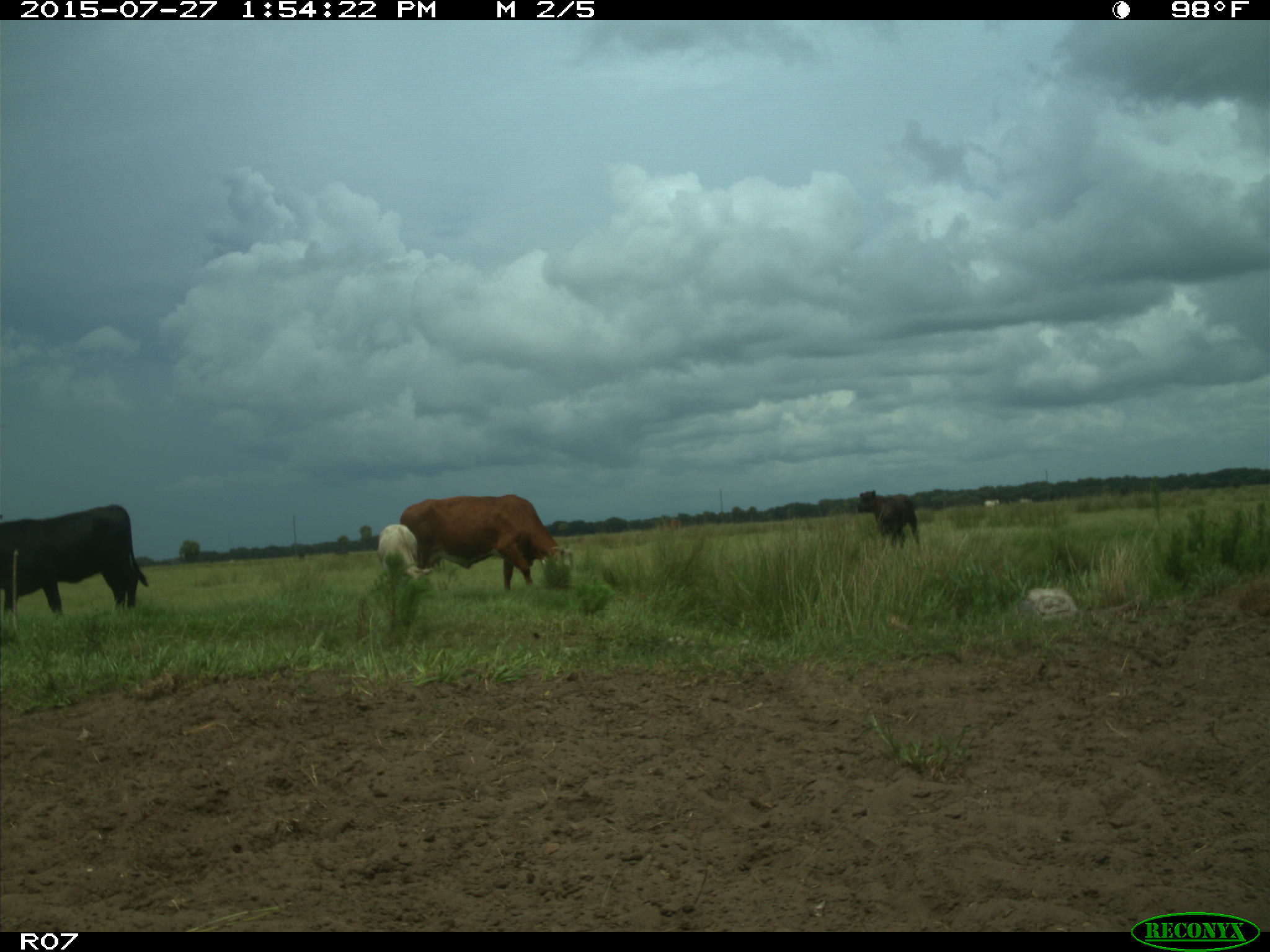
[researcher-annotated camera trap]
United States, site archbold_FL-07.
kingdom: Animalia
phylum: Chordata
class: Mammalia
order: Artiodactyla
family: Bovidae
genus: Bos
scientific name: Bos taurus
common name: domestic cow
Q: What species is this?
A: Bos taurus (domestic cow).